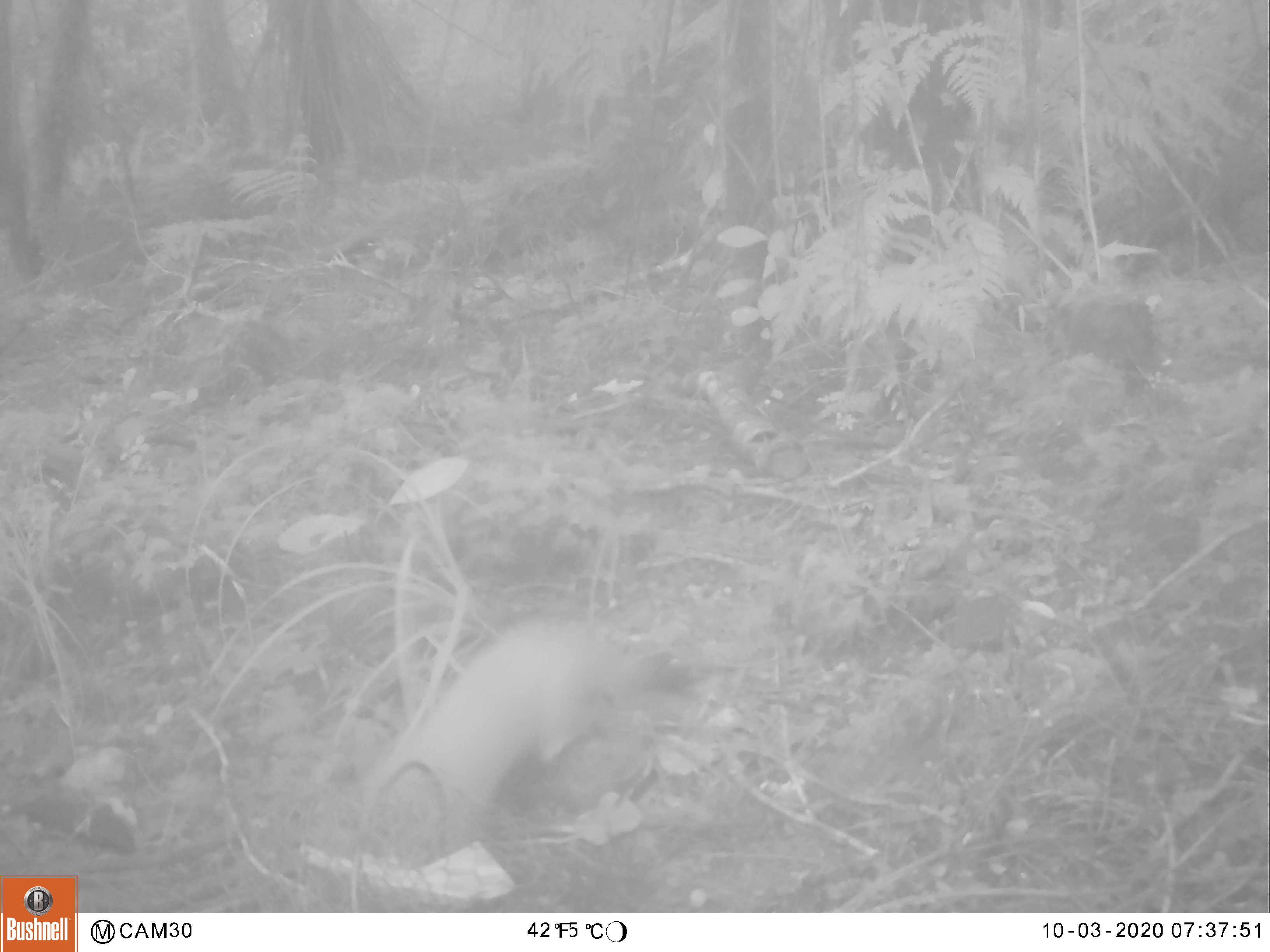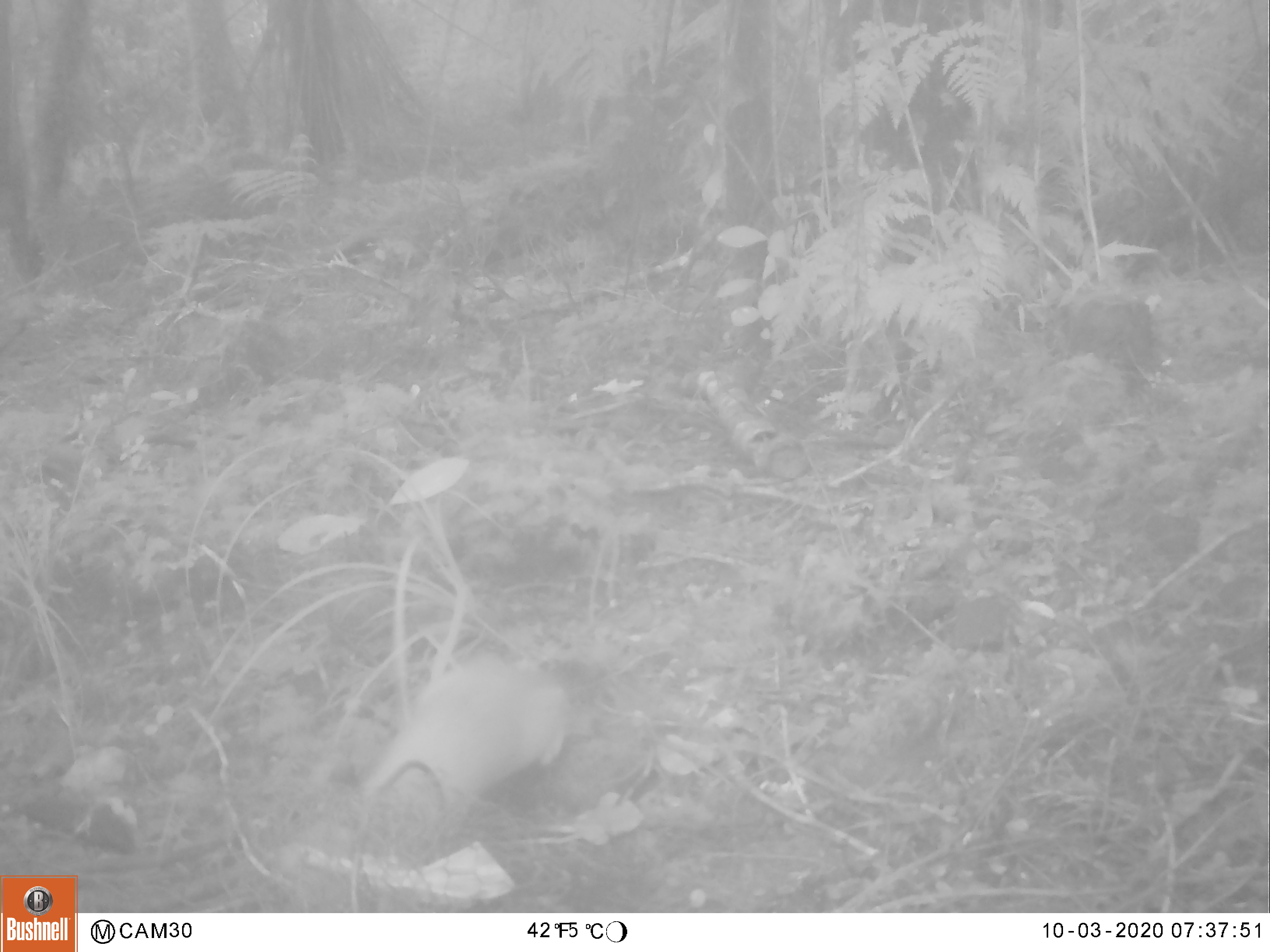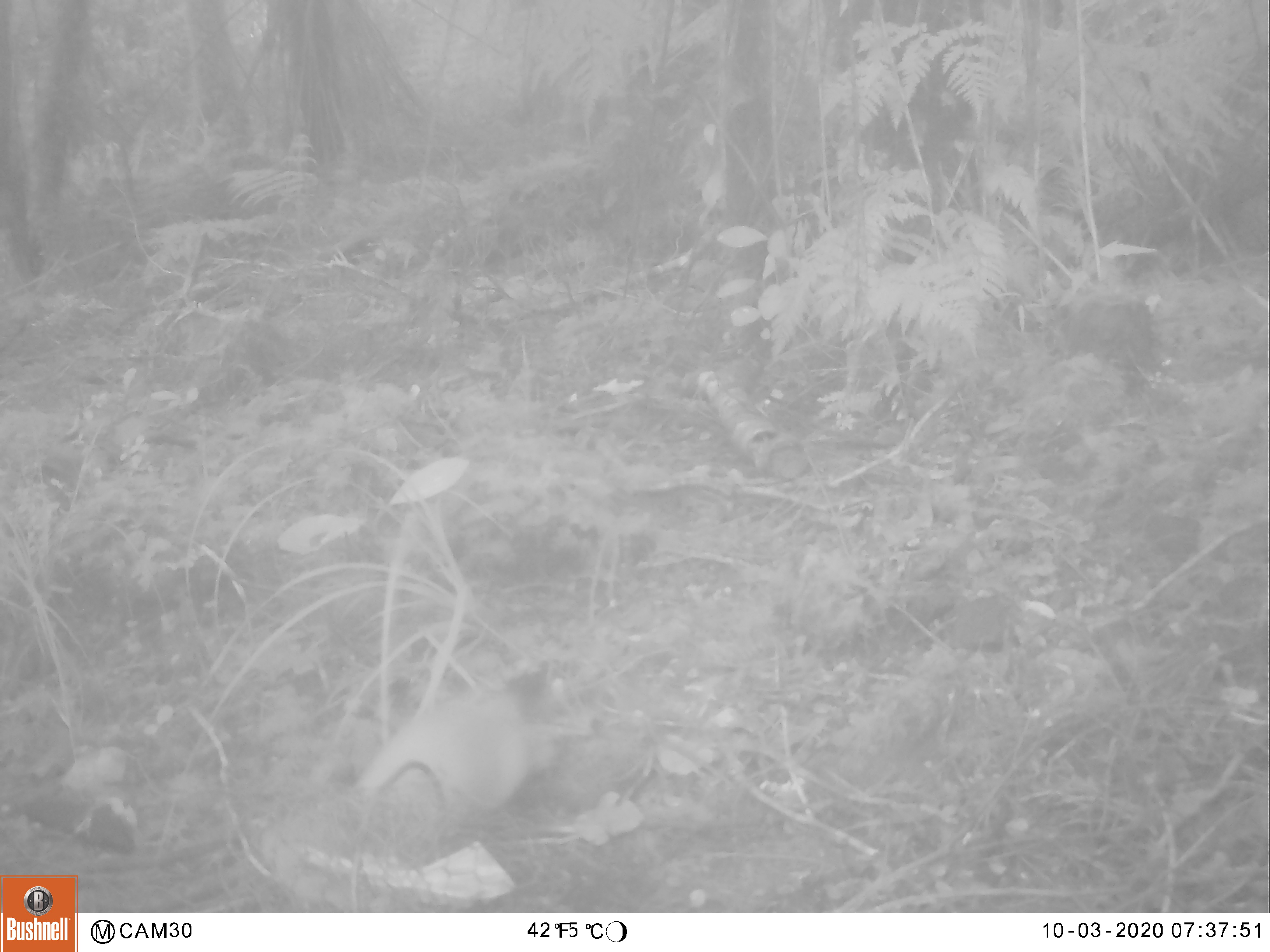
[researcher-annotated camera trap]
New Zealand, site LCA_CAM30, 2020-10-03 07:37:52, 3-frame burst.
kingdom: Animalia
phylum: Chordata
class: Mammalia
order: Carnivora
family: Mustelidae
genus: Mustela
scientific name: Mustela erminea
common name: stoat